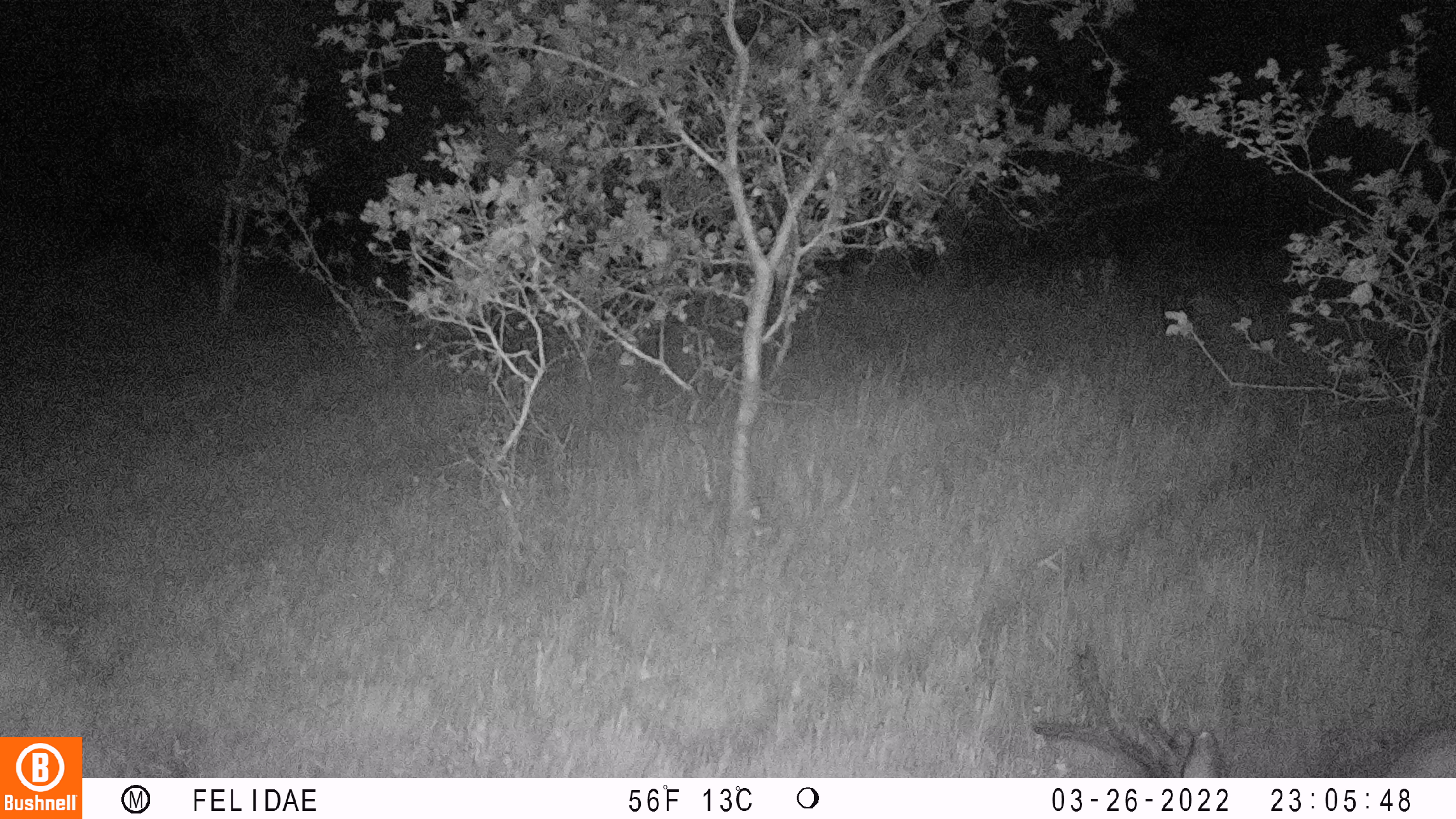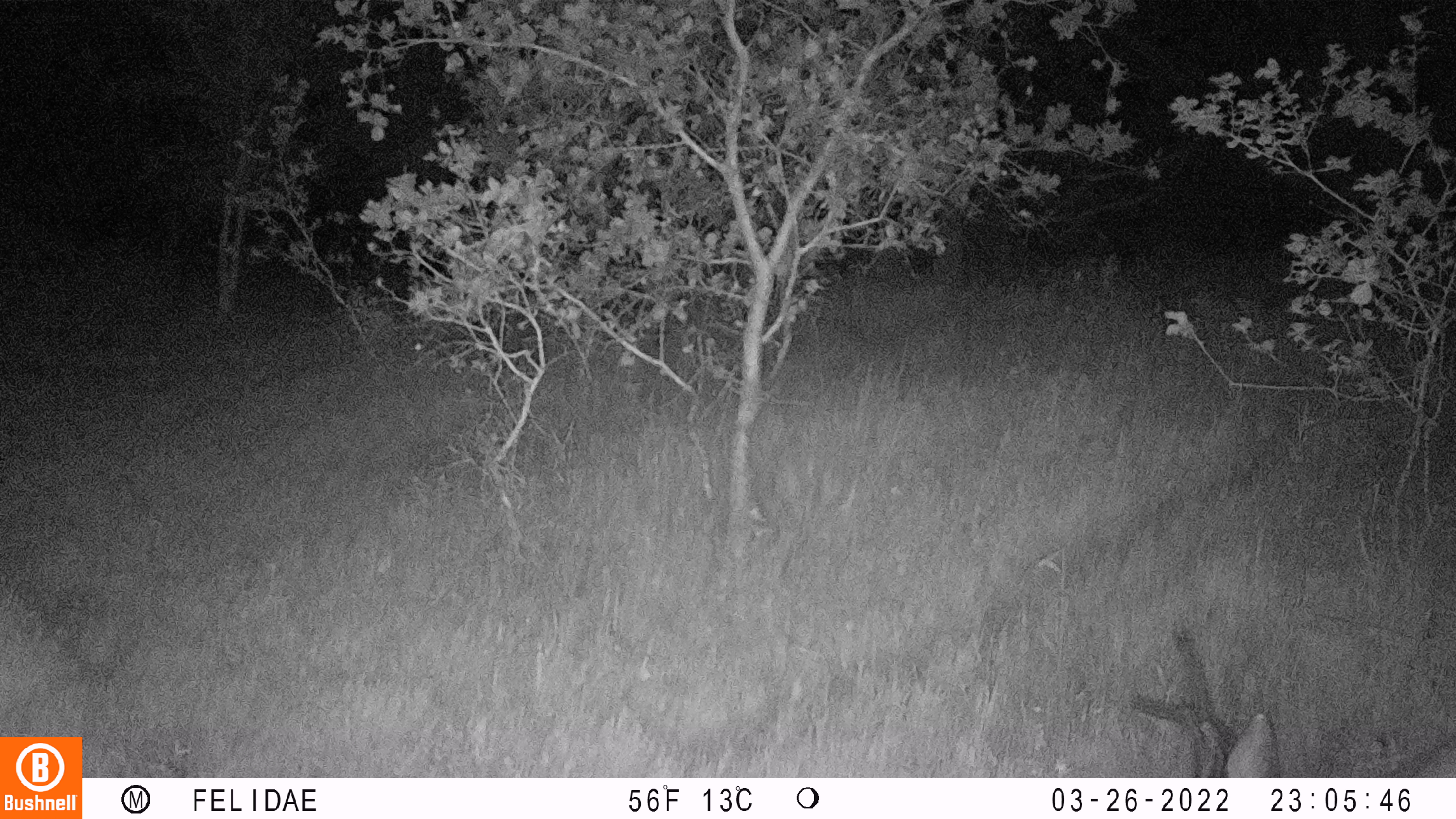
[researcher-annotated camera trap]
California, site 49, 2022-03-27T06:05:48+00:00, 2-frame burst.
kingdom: Animalia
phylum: Chordata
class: Mammalia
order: Artiodactyla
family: Cervidae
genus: Odocoileus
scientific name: Odocoileus hemionus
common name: mule deer